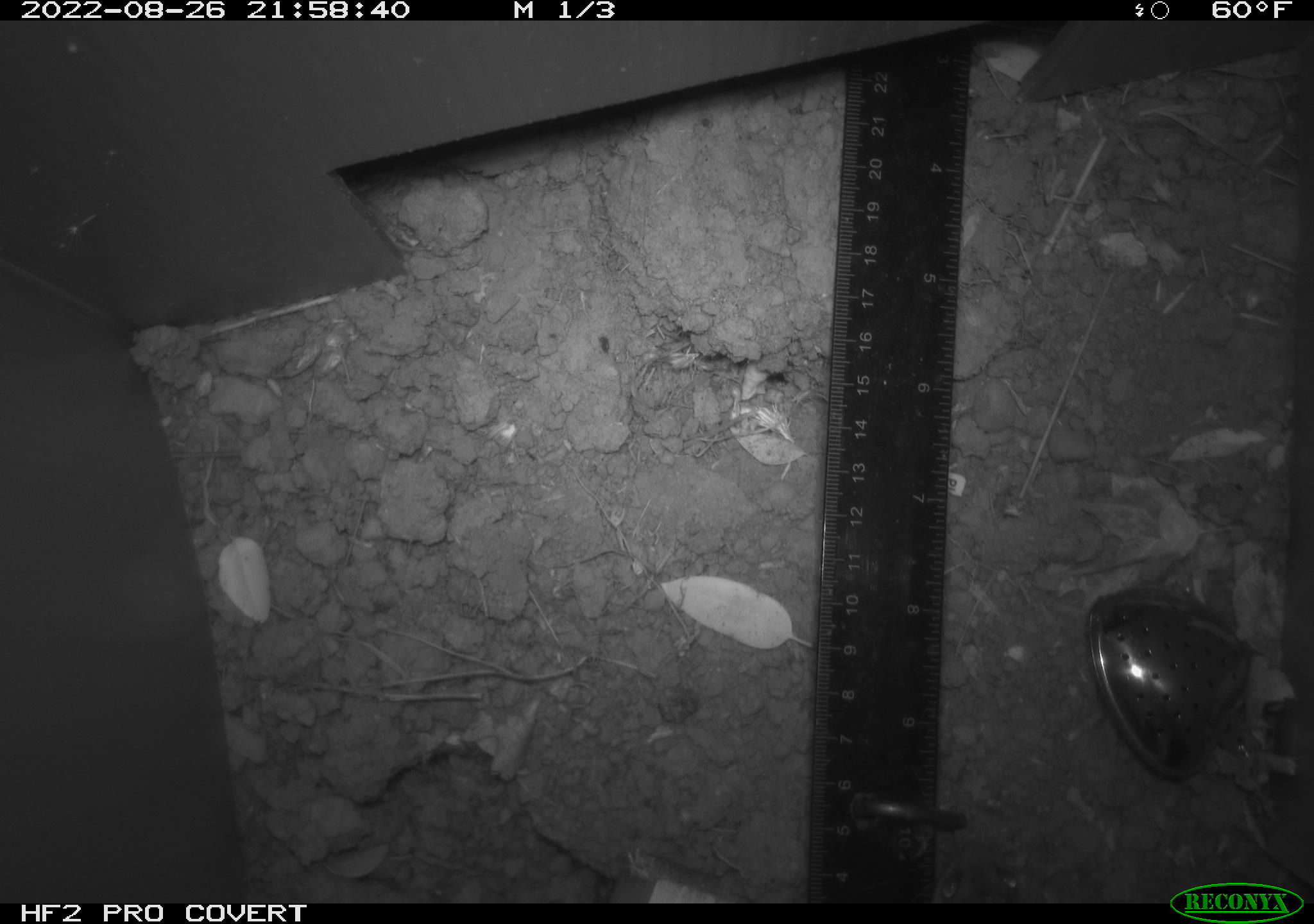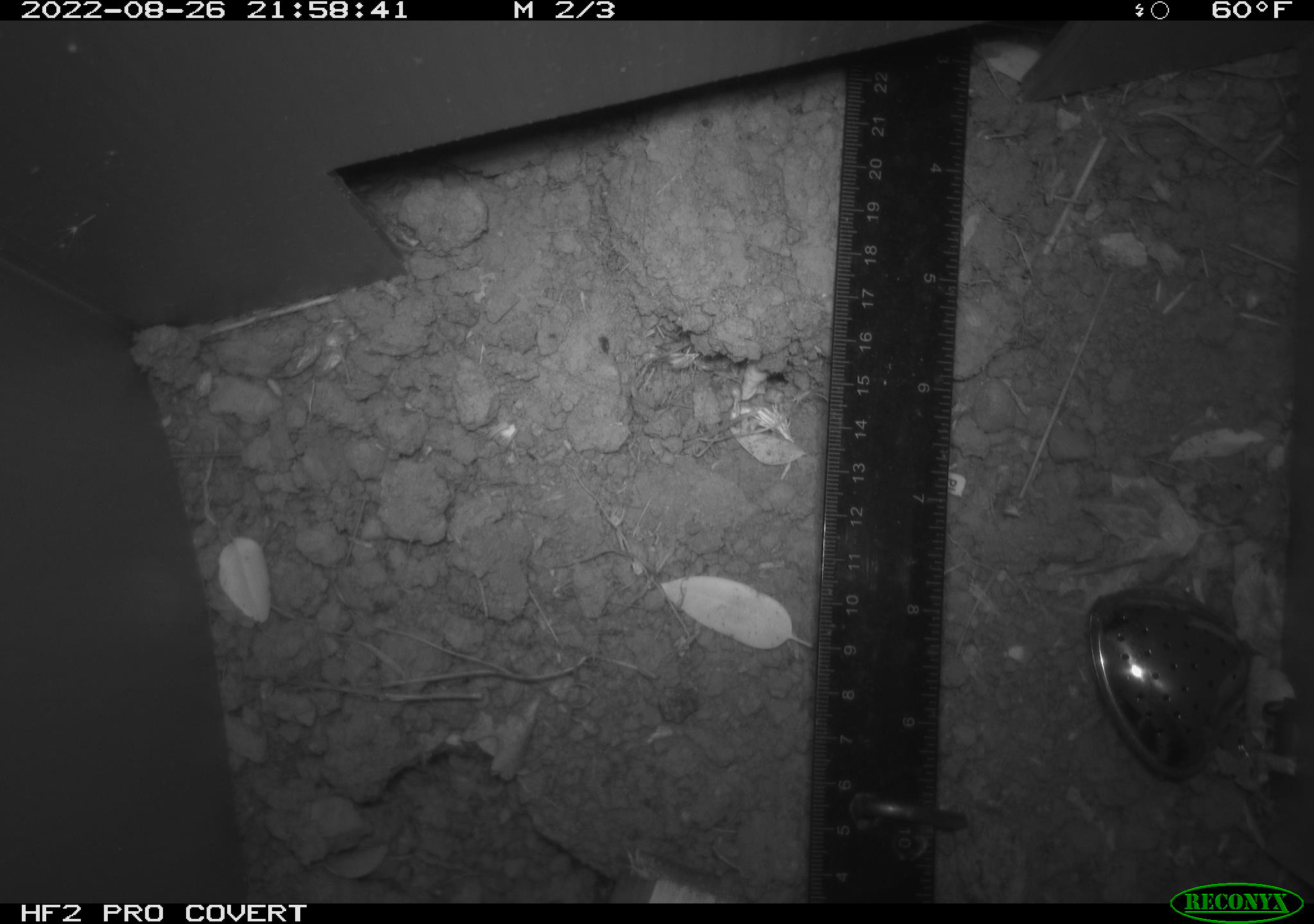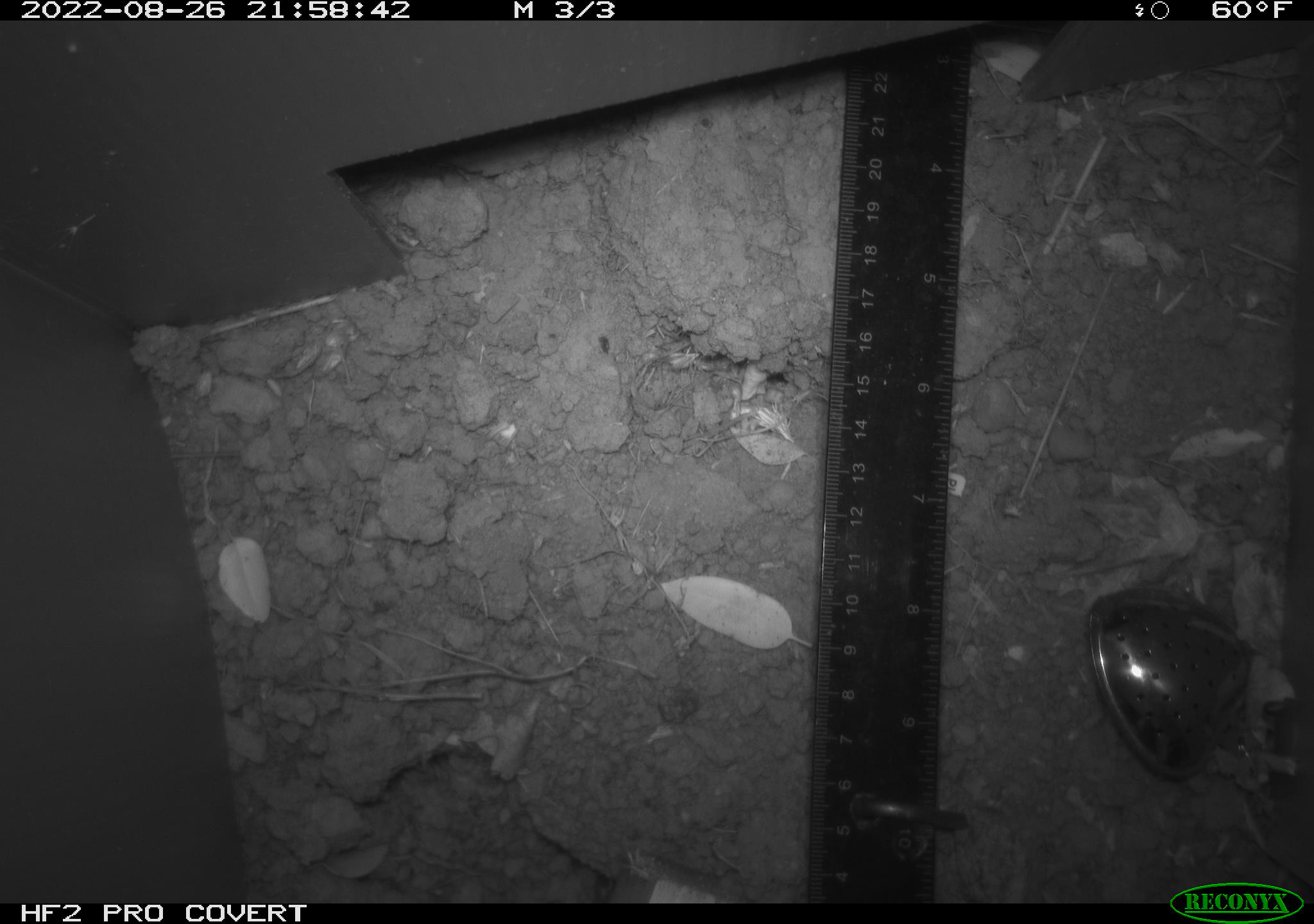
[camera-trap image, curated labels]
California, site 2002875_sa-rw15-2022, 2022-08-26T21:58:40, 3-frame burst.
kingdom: Animalia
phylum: Chordata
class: Mammalia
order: Rodentia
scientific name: Rodentia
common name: rodent